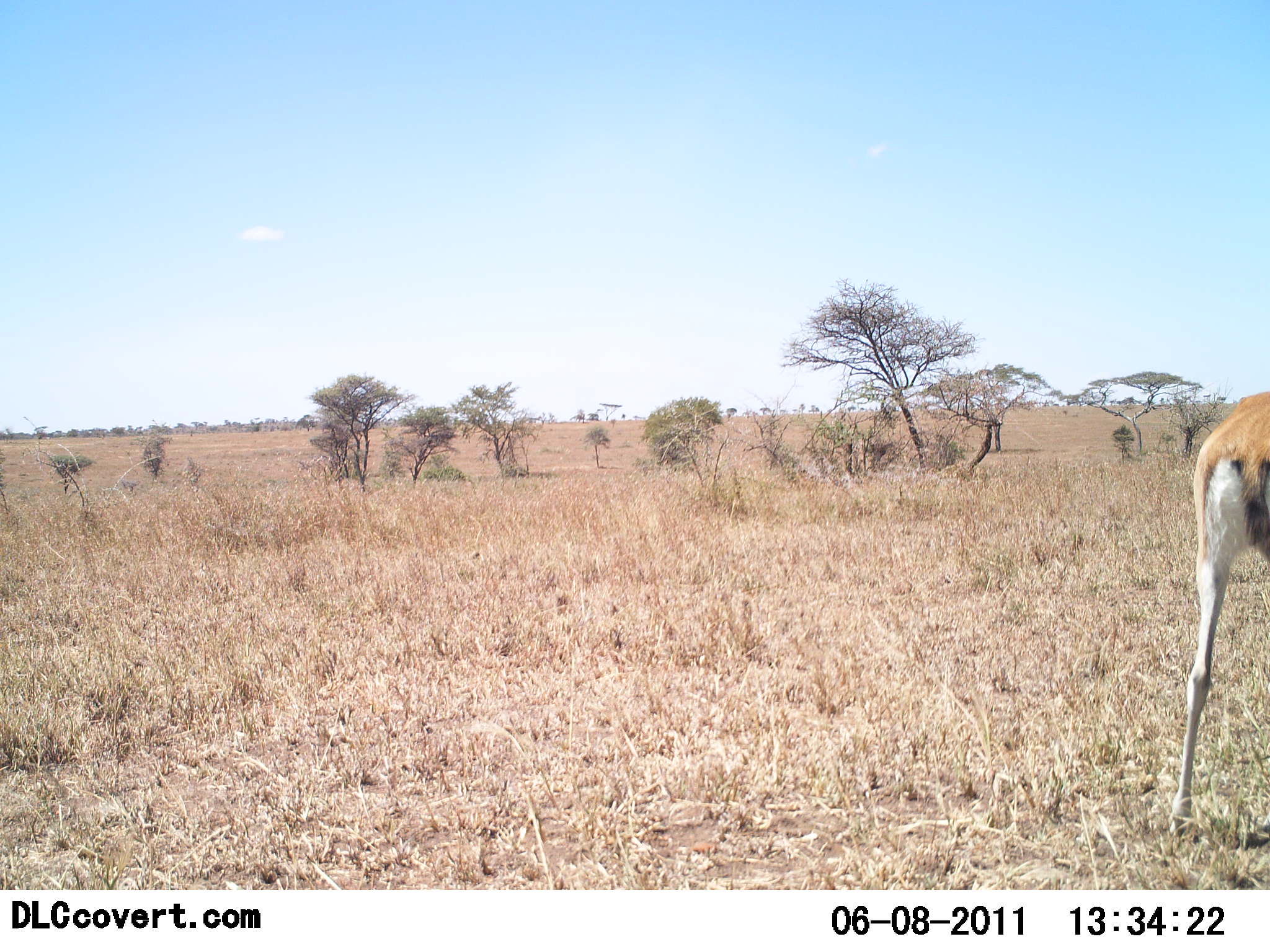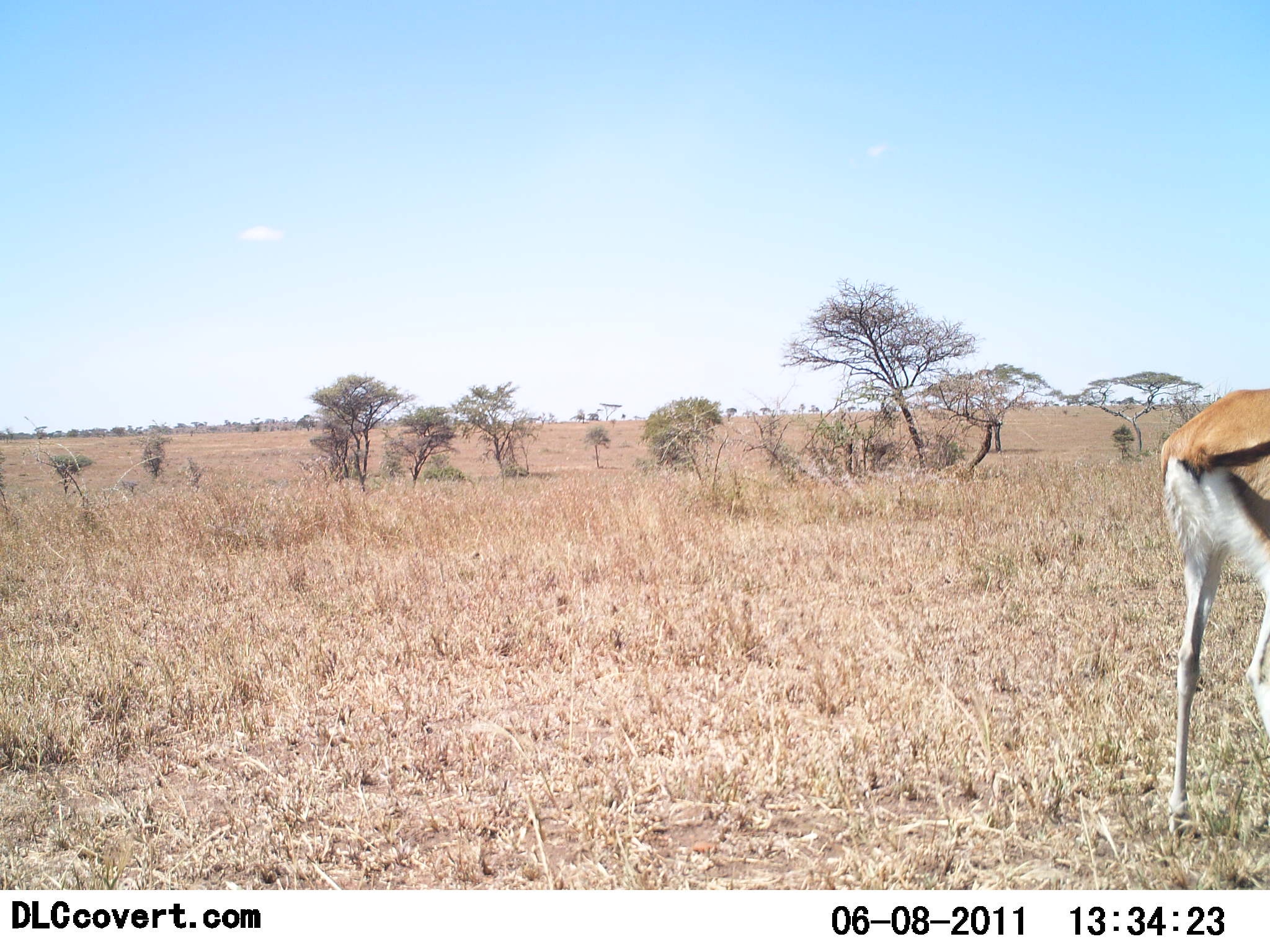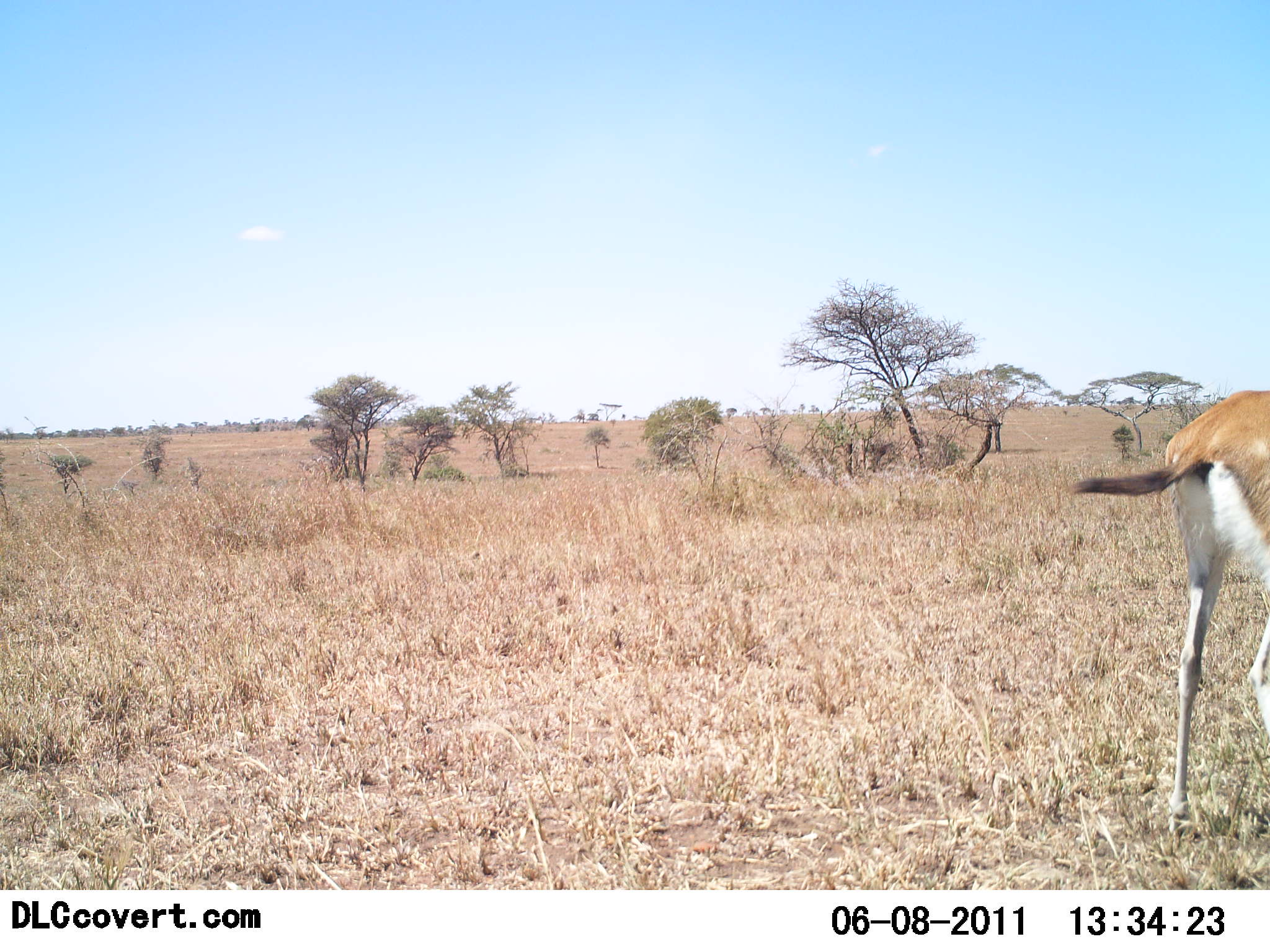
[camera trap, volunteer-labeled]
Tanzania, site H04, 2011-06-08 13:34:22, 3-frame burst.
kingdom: Animalia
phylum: Chordata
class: Mammalia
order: Artiodactyla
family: Bovidae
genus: Eudorcas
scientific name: Eudorcas thomsonii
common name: thomson's gazelle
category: gazellethomsons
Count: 1.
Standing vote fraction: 92%.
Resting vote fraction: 0%.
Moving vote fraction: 8%.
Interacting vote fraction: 0%.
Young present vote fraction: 0%.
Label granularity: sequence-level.